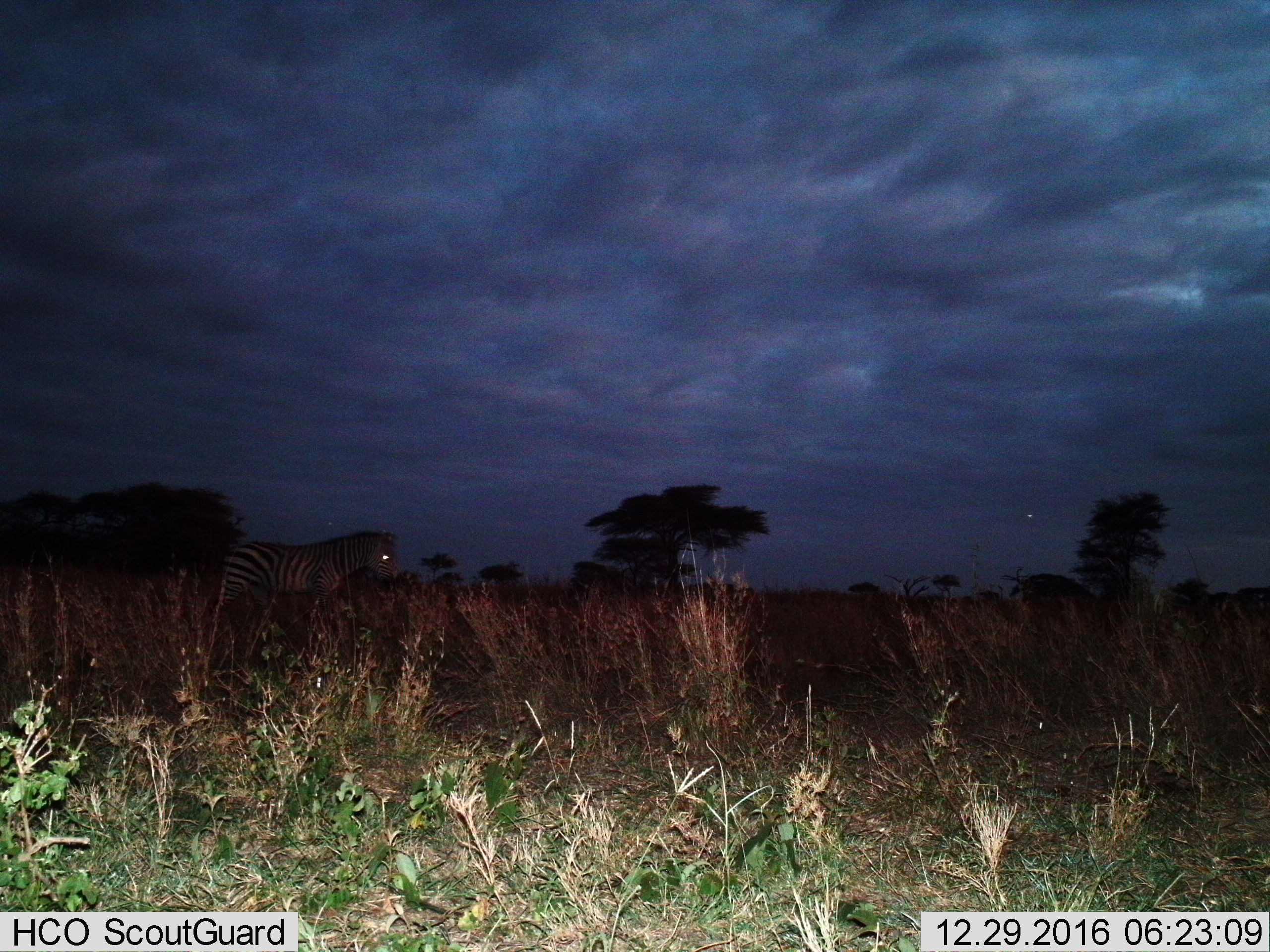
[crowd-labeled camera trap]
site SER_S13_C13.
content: unidentified animal